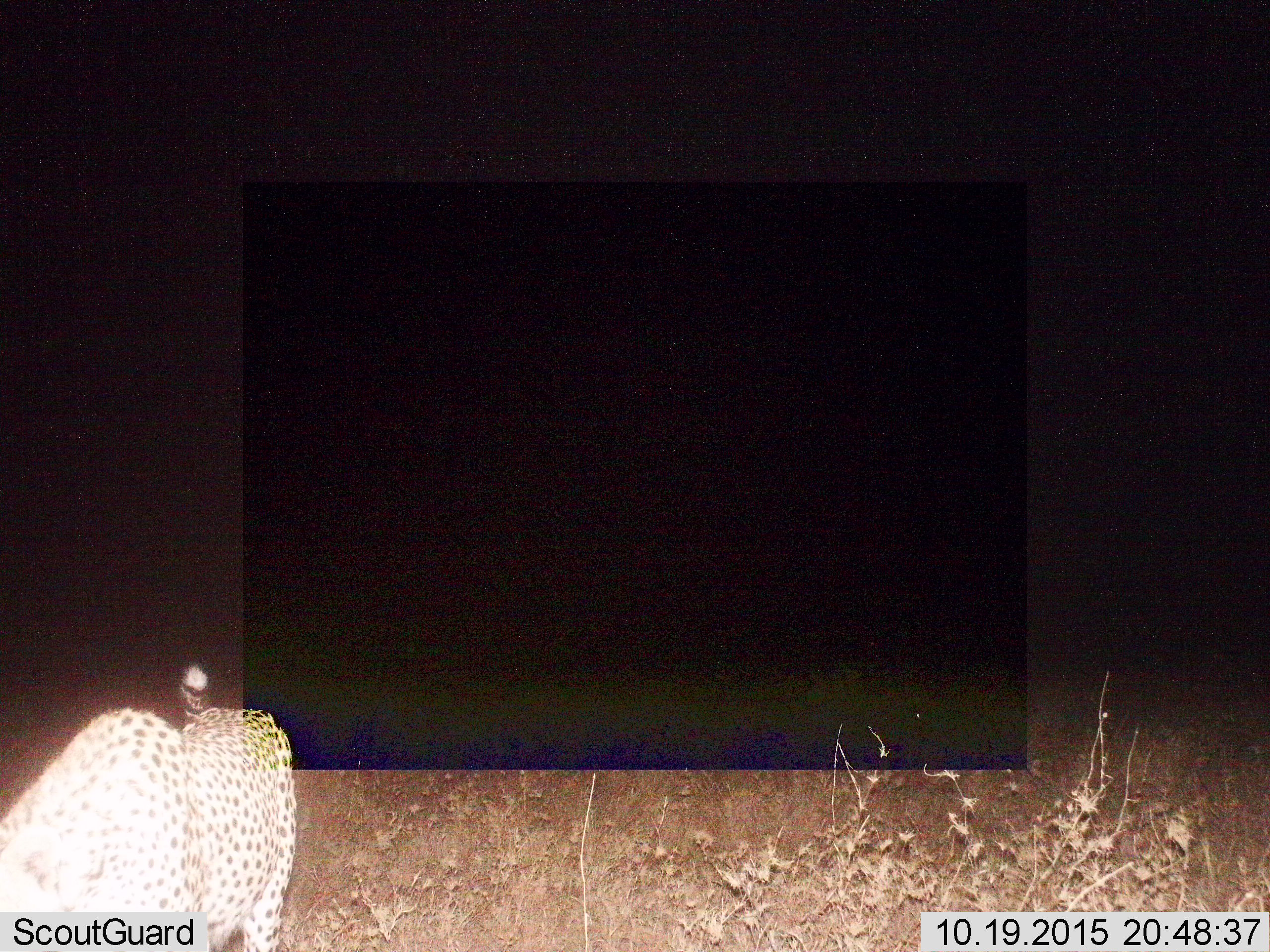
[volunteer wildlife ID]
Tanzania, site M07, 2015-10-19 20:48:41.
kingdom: Animalia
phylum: Chordata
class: Mammalia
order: Carnivora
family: Felidae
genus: Acinonyx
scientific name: Acinonyx jubatus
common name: cheetah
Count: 1.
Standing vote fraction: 22%.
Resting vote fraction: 0%.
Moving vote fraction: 78%.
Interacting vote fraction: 0%.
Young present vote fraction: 0%.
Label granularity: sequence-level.